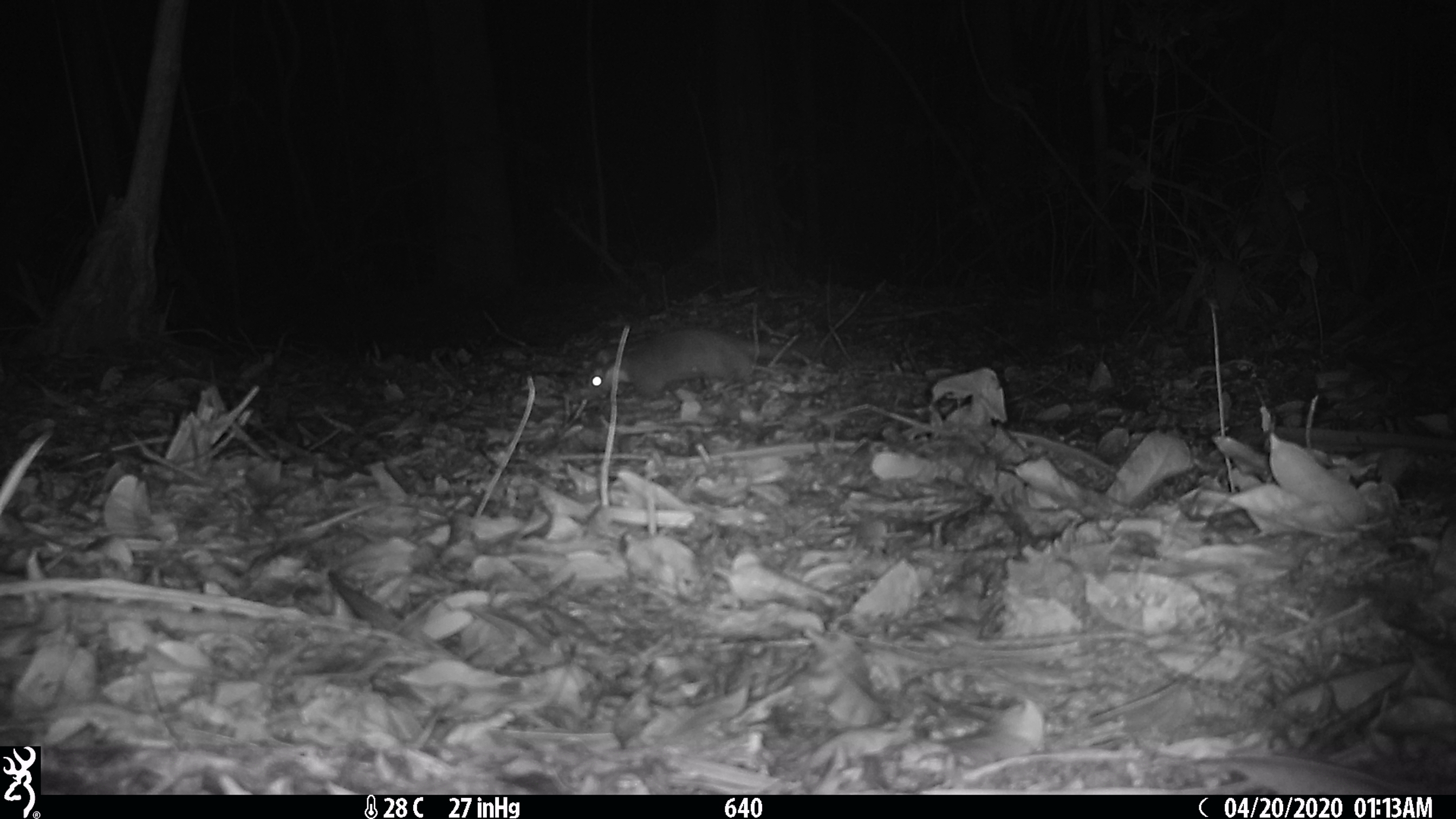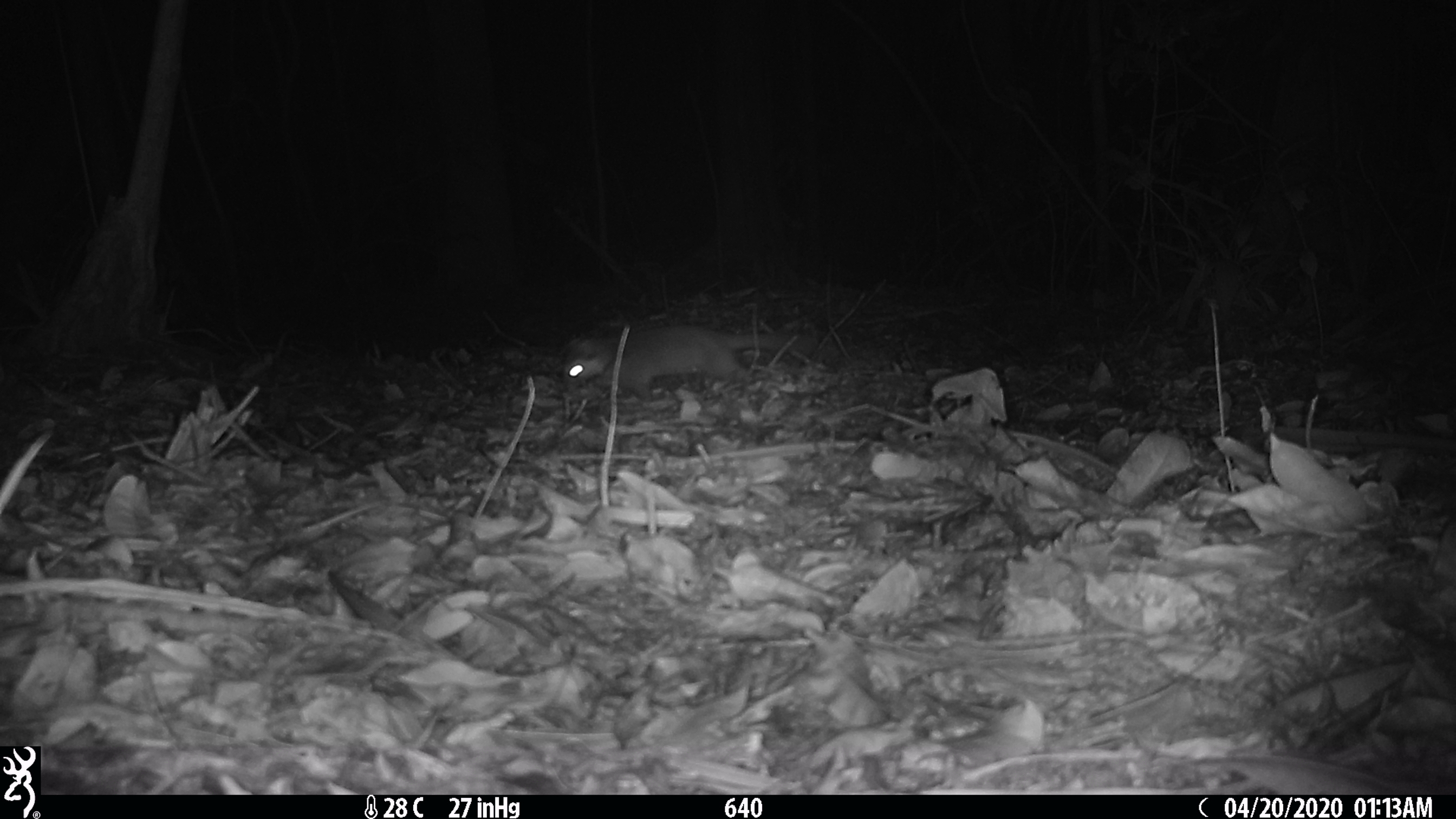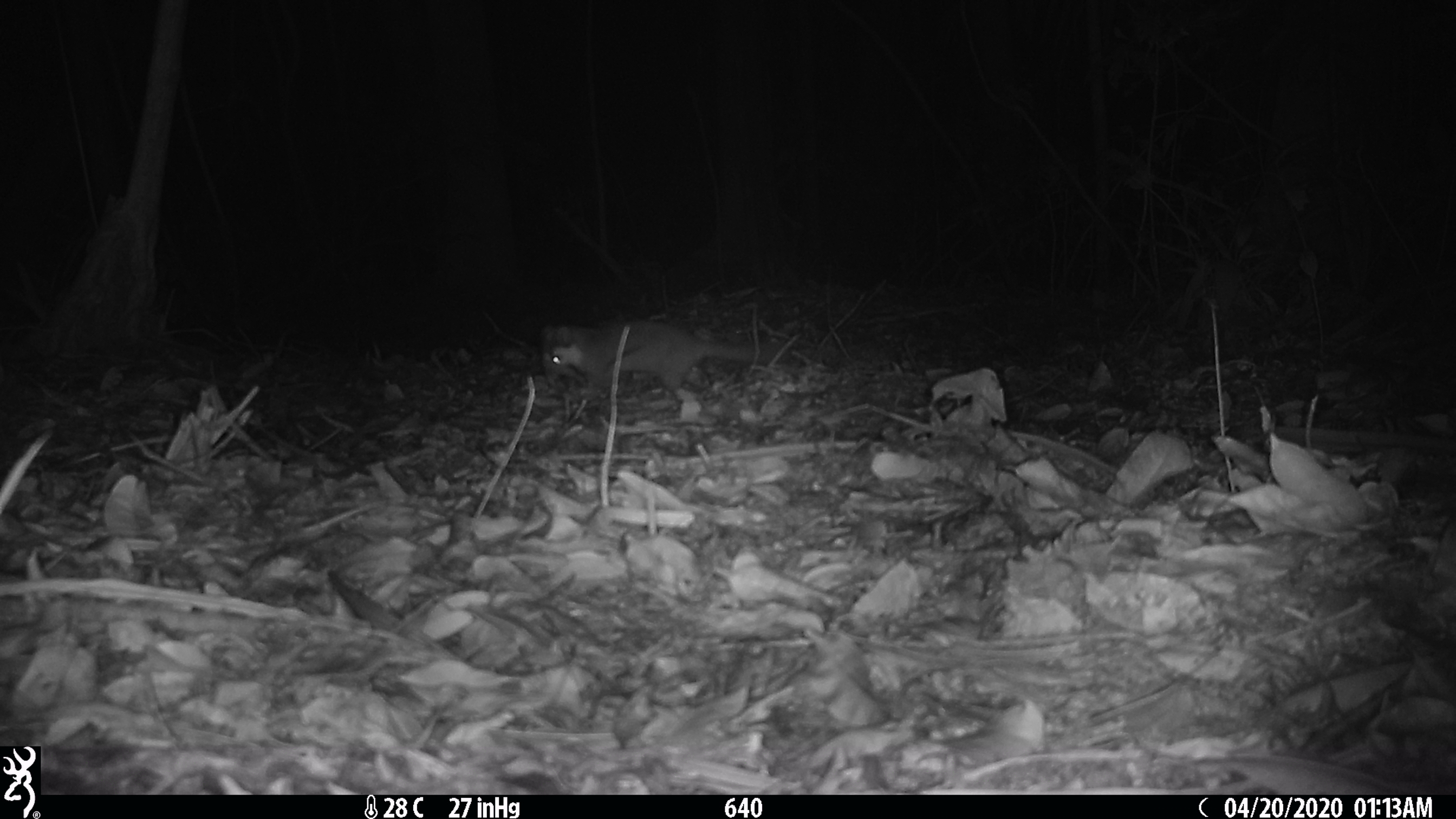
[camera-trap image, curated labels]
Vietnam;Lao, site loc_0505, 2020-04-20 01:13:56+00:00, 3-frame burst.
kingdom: Animalia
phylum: Chordata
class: Mammalia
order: Carnivora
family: Mustelidae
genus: Melogale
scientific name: Melogale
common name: ferret badger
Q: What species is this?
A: Ferret badger (Melogale).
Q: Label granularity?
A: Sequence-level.